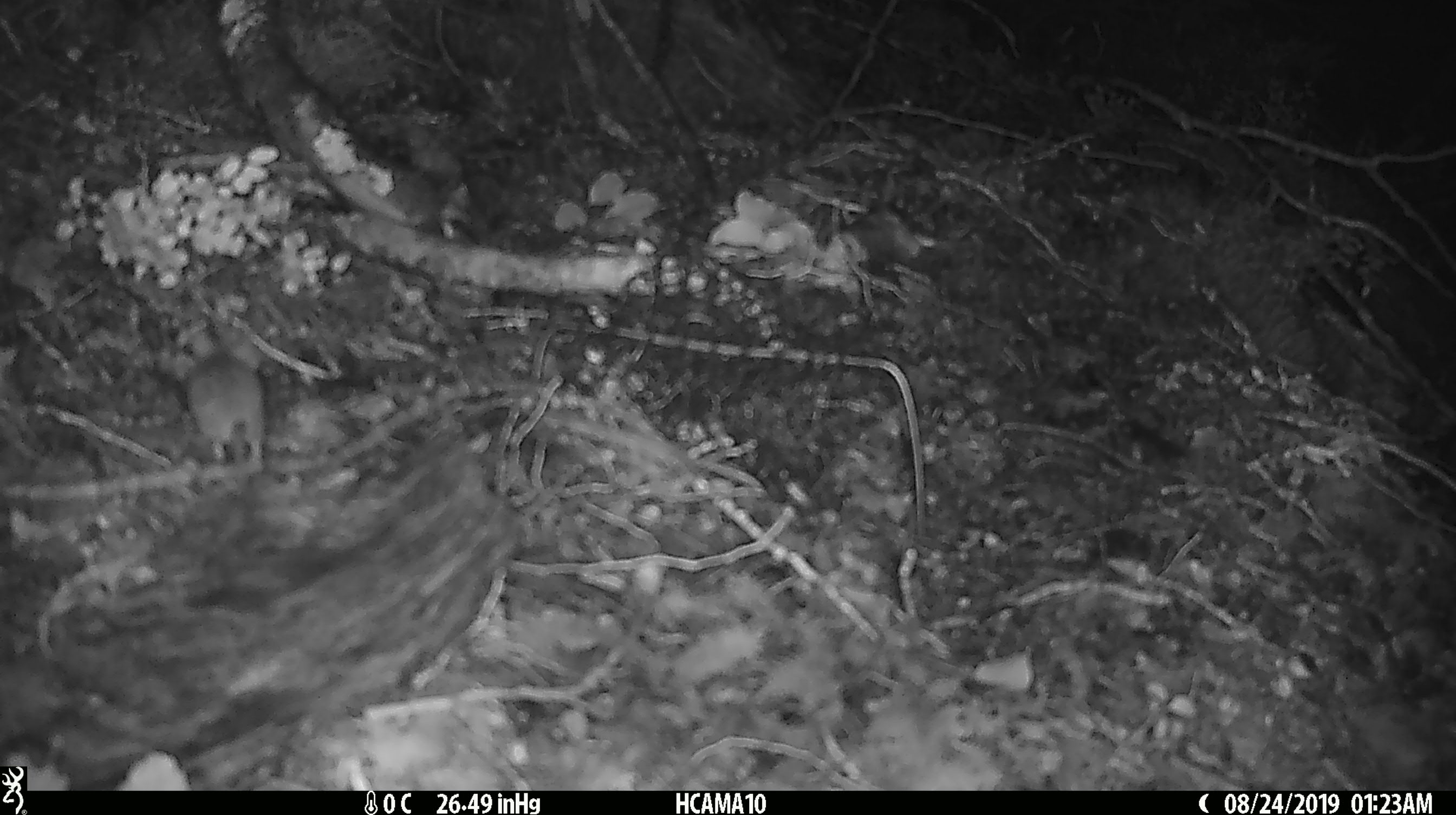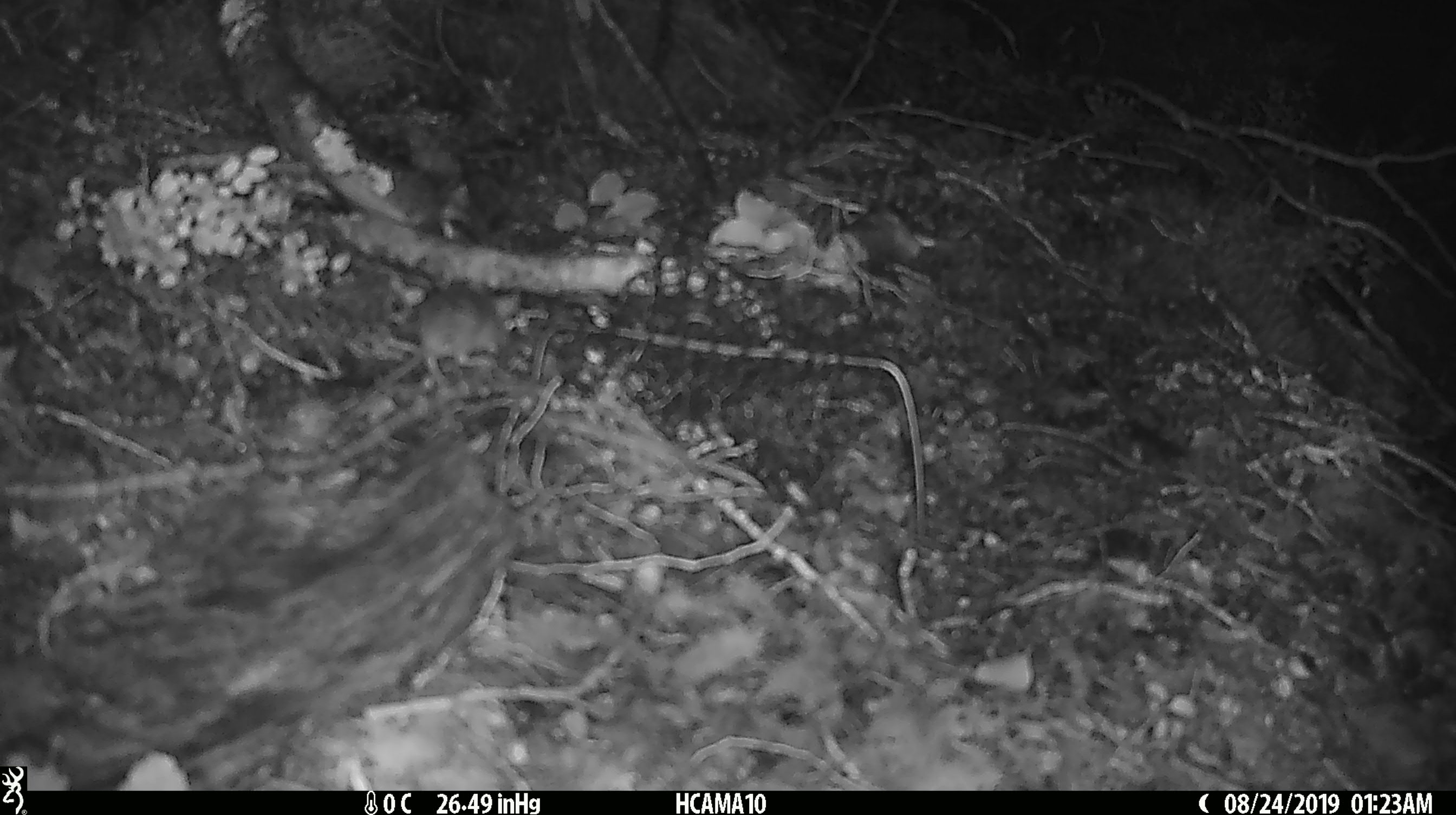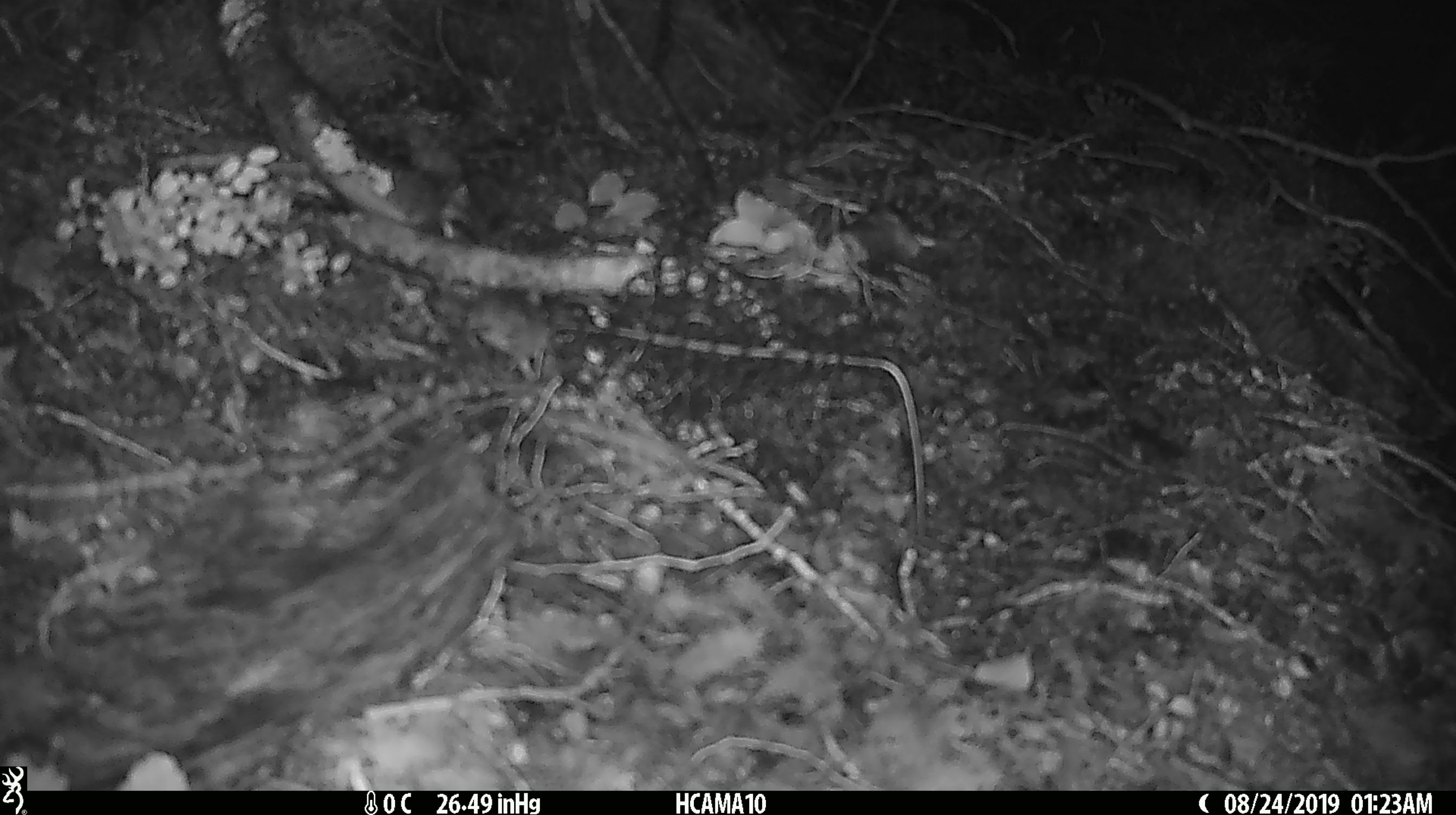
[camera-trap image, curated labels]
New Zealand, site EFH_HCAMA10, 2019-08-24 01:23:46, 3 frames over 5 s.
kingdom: Animalia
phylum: Chordata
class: Mammalia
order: Rodentia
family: Muridae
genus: Mus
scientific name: Mus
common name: mouse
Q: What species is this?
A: Mouse (Mus).